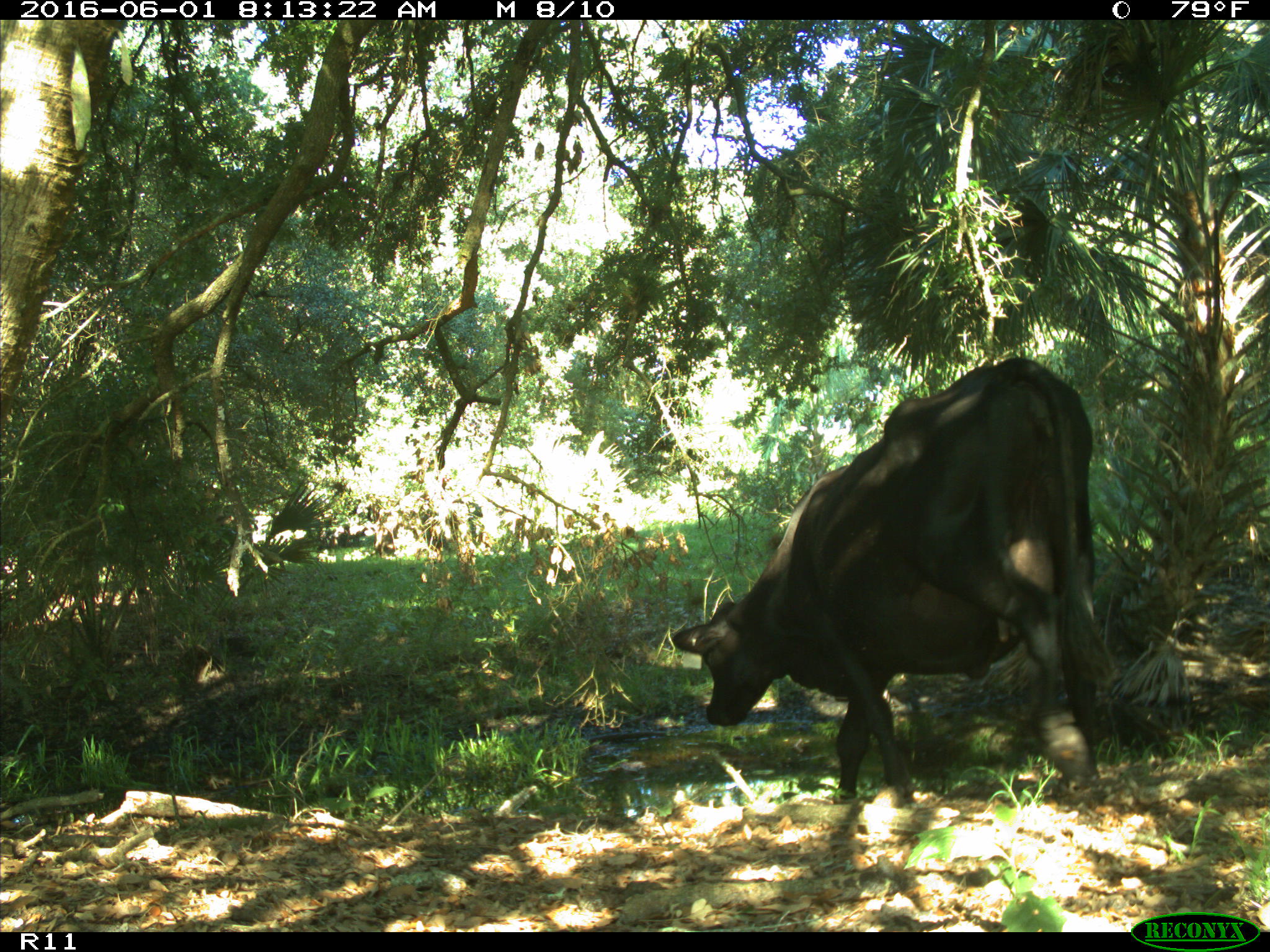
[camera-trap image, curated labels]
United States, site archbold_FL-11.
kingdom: Animalia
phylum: Chordata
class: Mammalia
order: Artiodactyla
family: Bovidae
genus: Bos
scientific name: Bos taurus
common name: domestic cow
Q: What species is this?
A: Bos taurus (domestic cow).